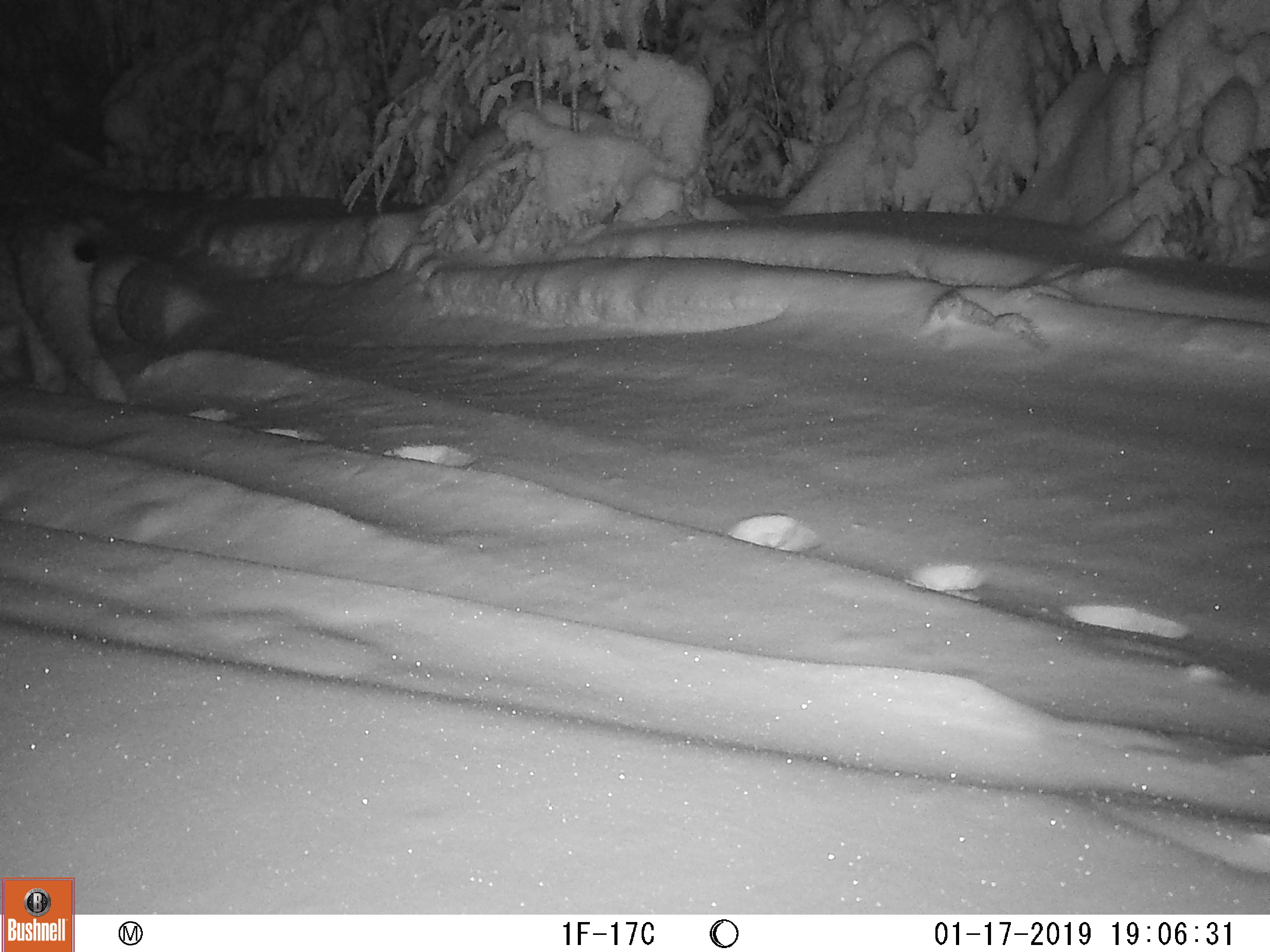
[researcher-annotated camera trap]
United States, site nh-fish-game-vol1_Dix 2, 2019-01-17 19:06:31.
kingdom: Animalia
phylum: Chordata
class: Mammalia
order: Carnivora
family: Felidae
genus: Lynx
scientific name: Lynx canadensis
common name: canada lynx